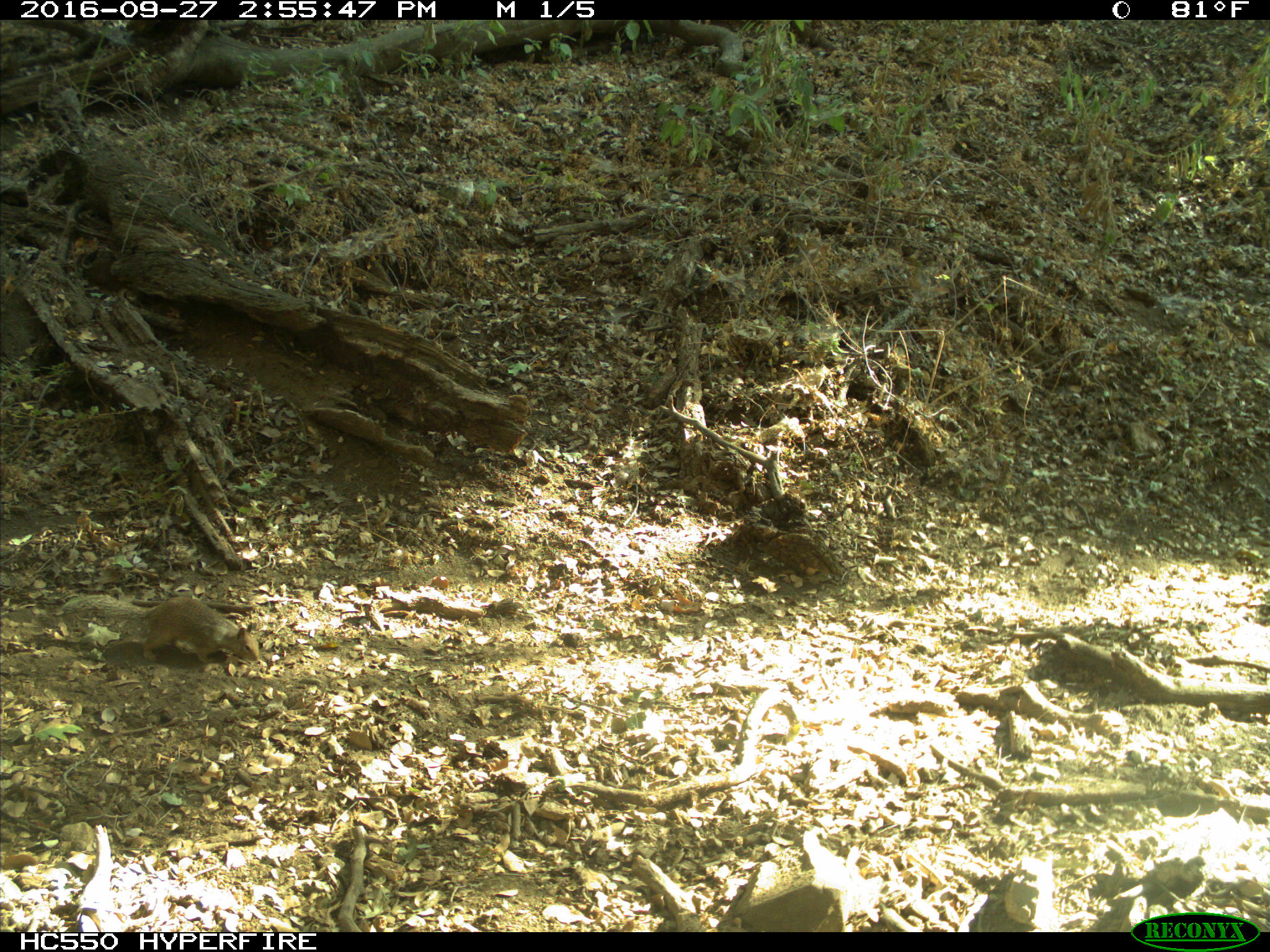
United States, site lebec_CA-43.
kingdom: Animalia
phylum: Chordata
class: Mammalia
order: Rodentia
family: Sciuridae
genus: Otospermophilus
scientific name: Otospermophilus beecheyi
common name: california ground squirrel